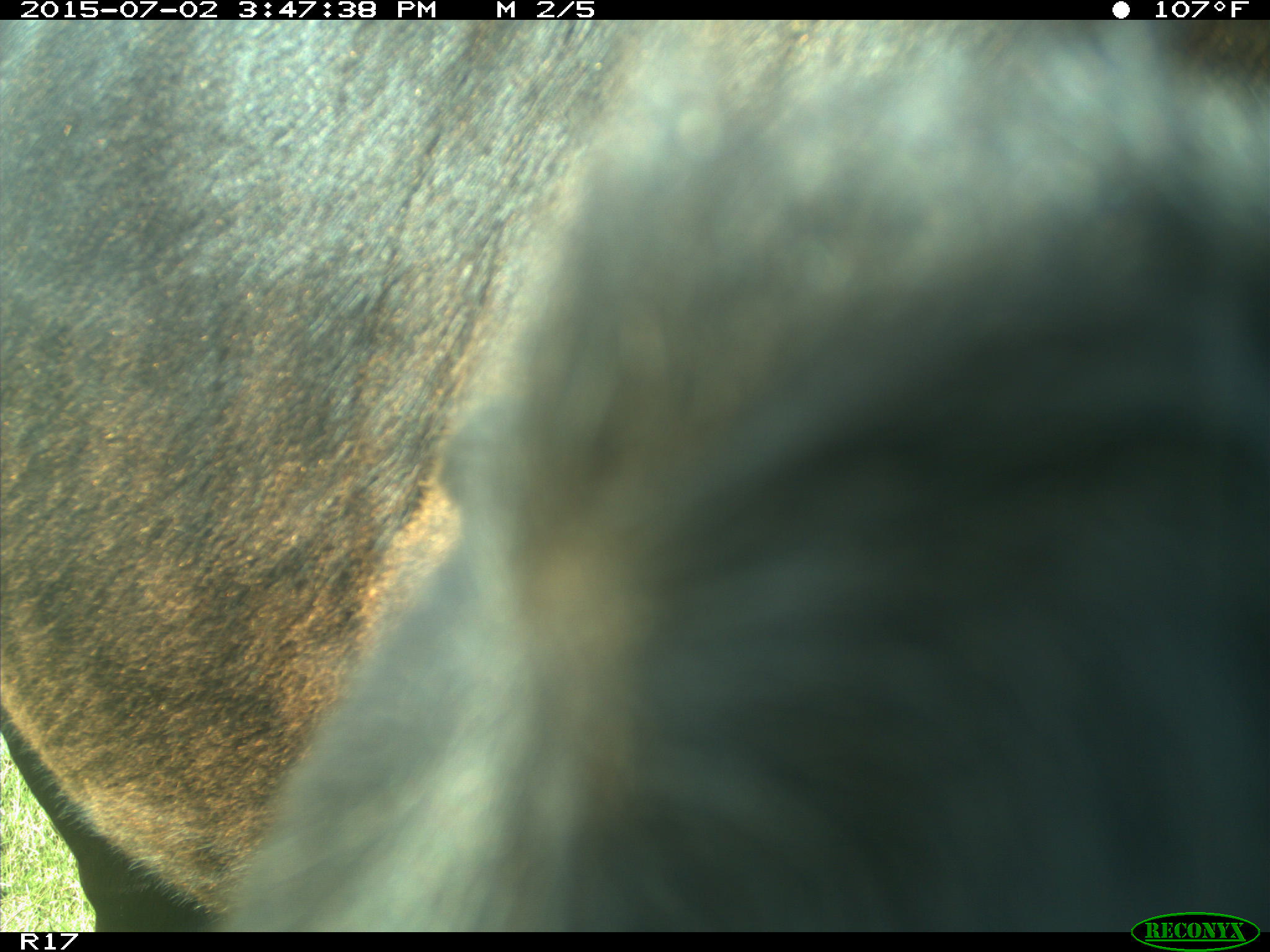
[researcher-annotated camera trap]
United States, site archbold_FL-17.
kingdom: Animalia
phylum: Chordata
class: Mammalia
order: Artiodactyla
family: Bovidae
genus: Bos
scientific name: Bos taurus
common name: domestic cow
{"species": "Bos taurus (domestic cow)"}